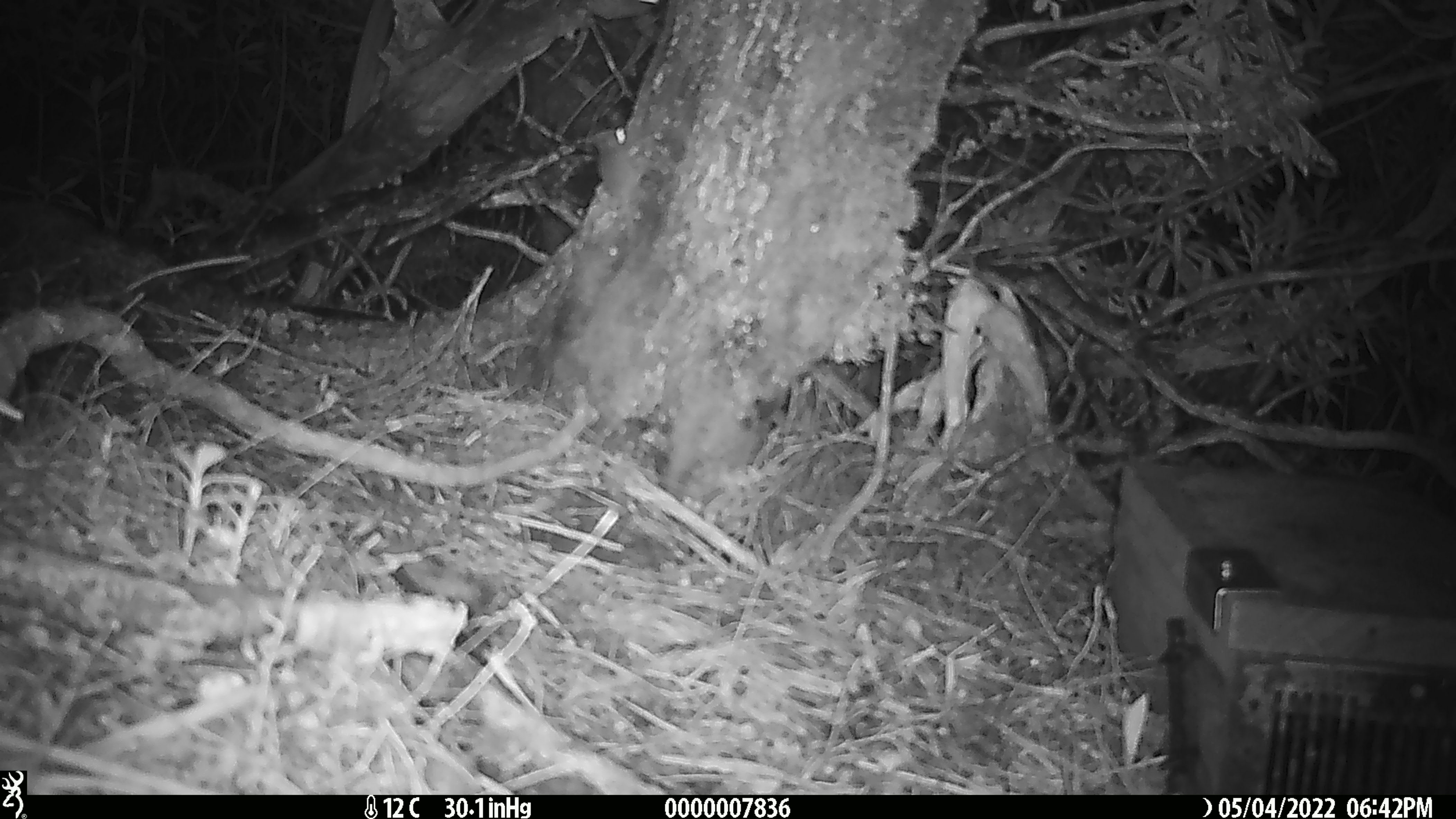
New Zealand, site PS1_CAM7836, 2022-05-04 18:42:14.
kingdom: Animalia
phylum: Chordata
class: Mammalia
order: Rodentia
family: Muridae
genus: Mus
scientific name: Mus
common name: mouse